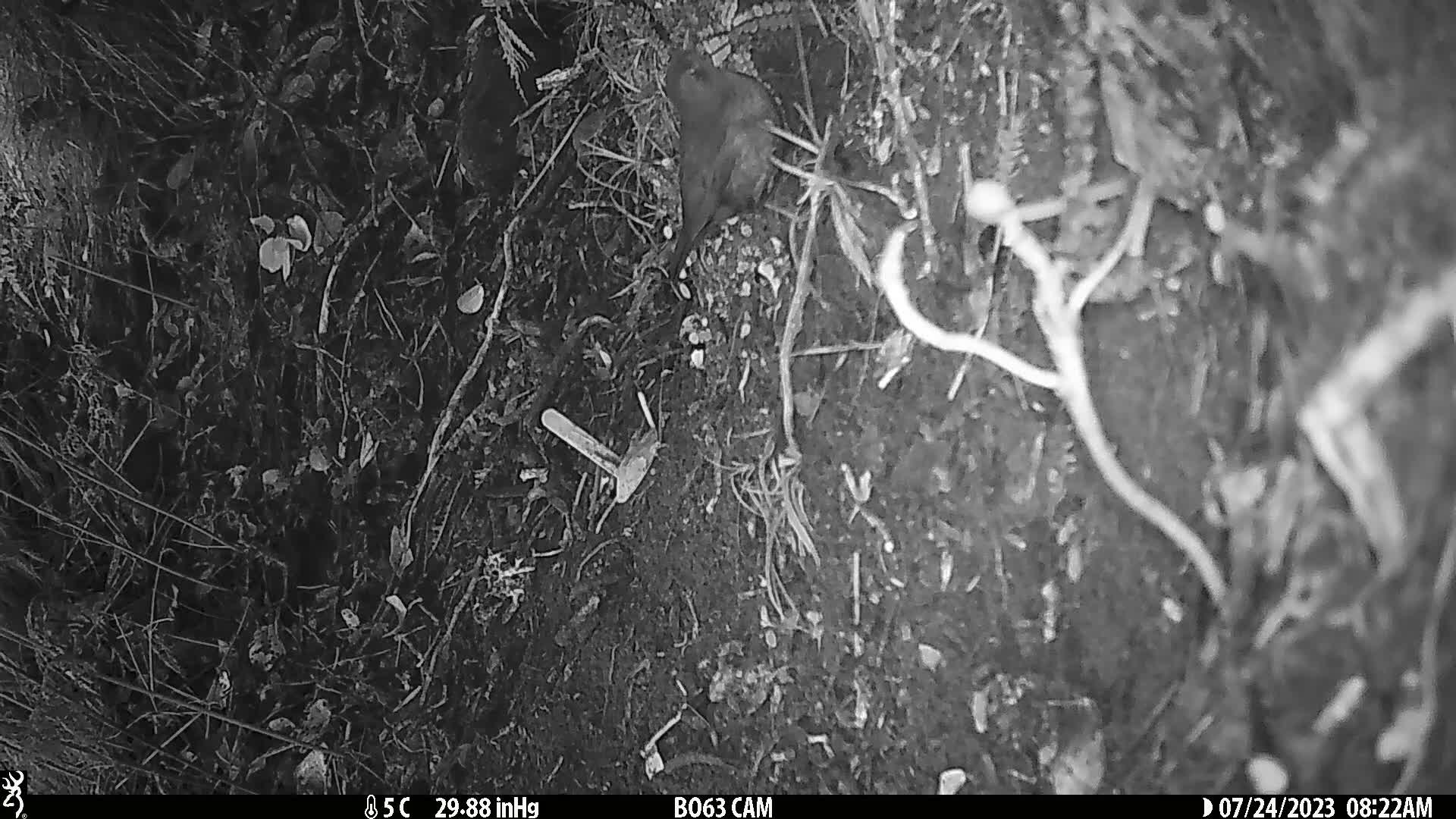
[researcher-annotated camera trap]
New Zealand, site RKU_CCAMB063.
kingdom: Animalia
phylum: Chordata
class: Aves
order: Passeriformes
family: Turdidae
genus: Turdus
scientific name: Turdus merula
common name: eurasian blackbird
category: blackbird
Blackbird (eurasian blackbird) (Turdus merula).